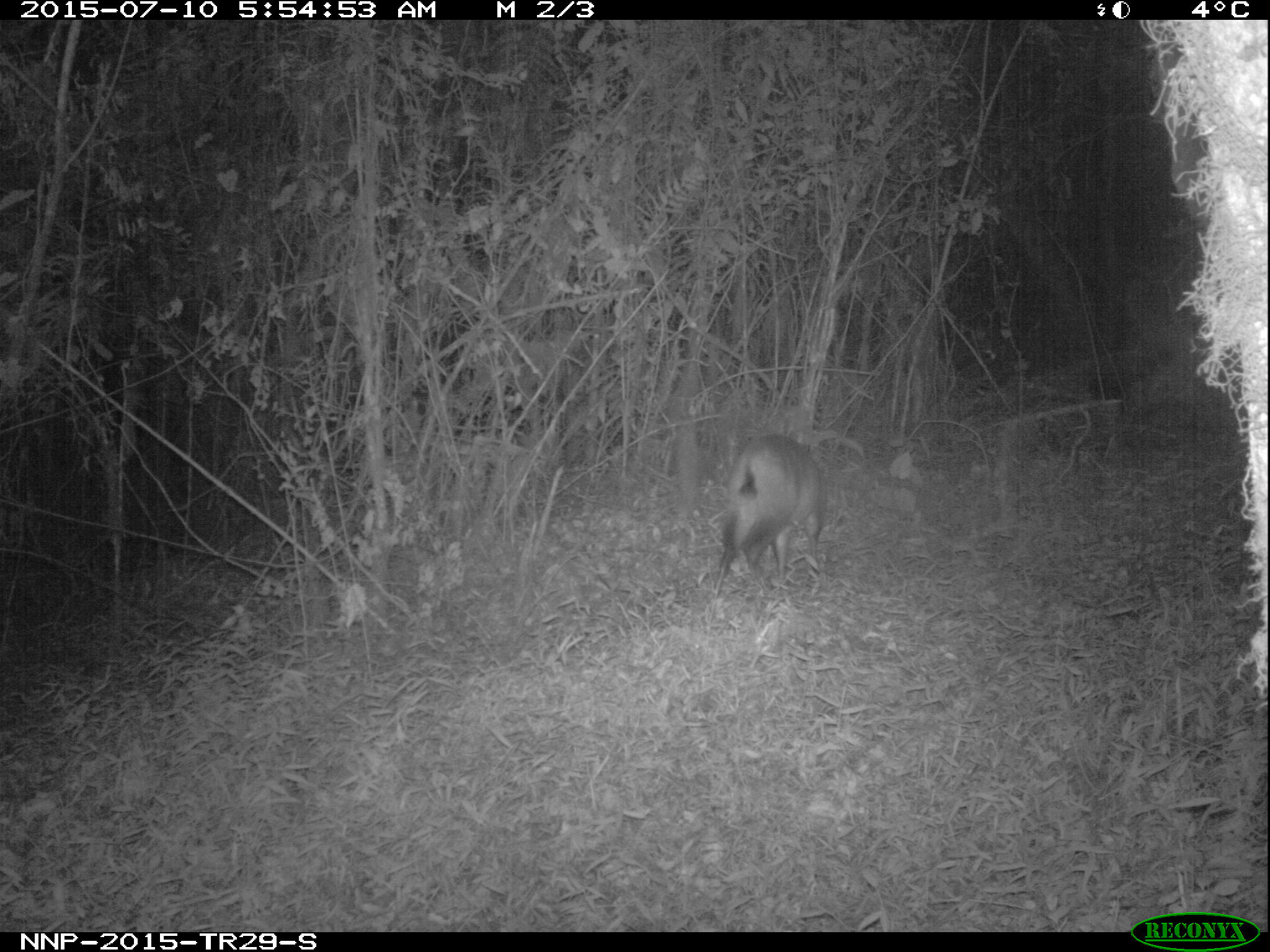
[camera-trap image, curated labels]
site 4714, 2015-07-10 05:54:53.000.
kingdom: Animalia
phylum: Chordata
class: Mammalia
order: Artiodactyla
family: Bovidae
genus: Cephalophus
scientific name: Cephalophus nigrifrons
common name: black-fronted duiker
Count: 1.